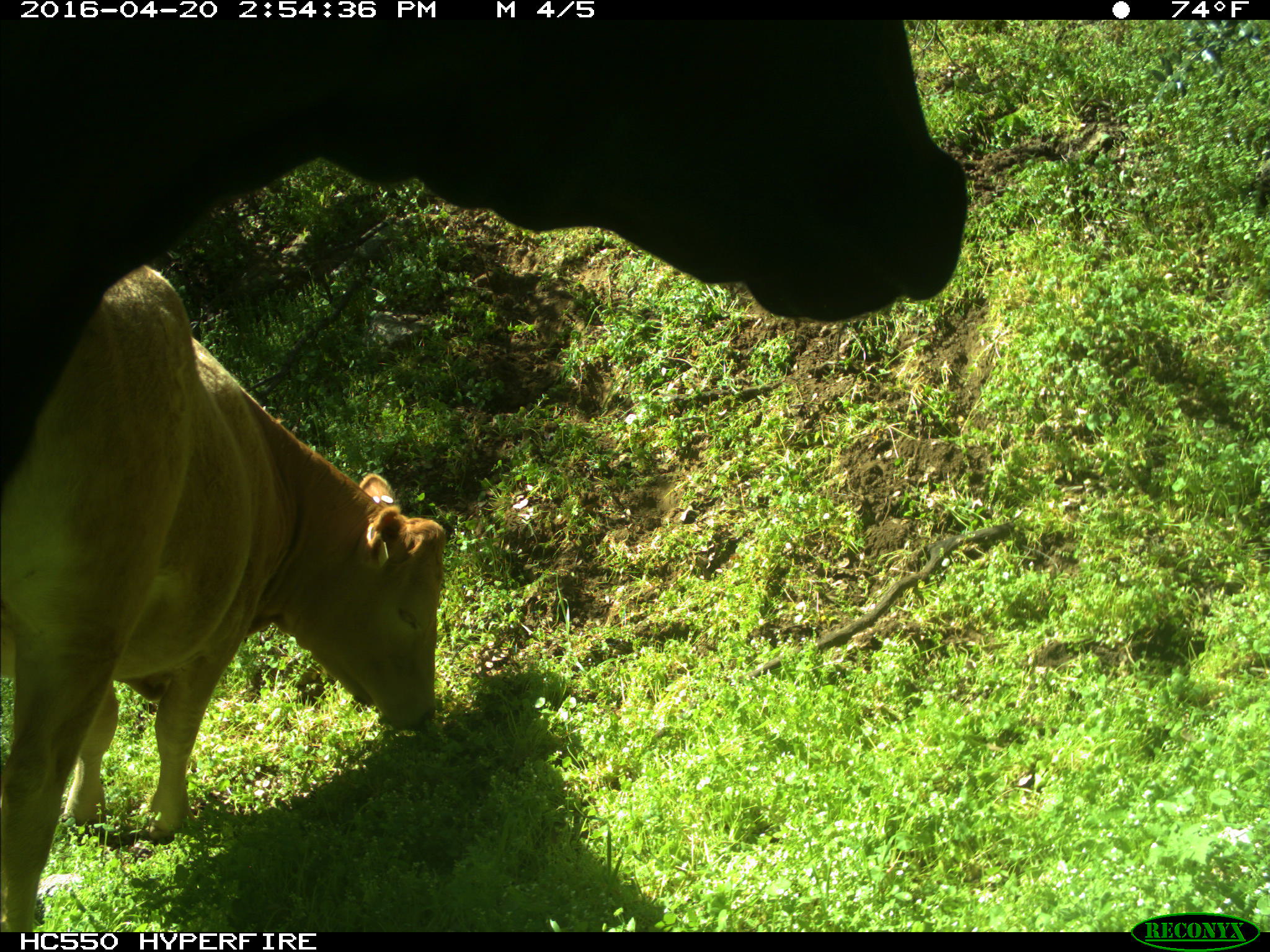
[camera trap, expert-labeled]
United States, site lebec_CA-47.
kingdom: Animalia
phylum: Chordata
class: Mammalia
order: Artiodactyla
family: Bovidae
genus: Bos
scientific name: Bos taurus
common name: domestic cow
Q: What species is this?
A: Bos taurus (domestic cow).